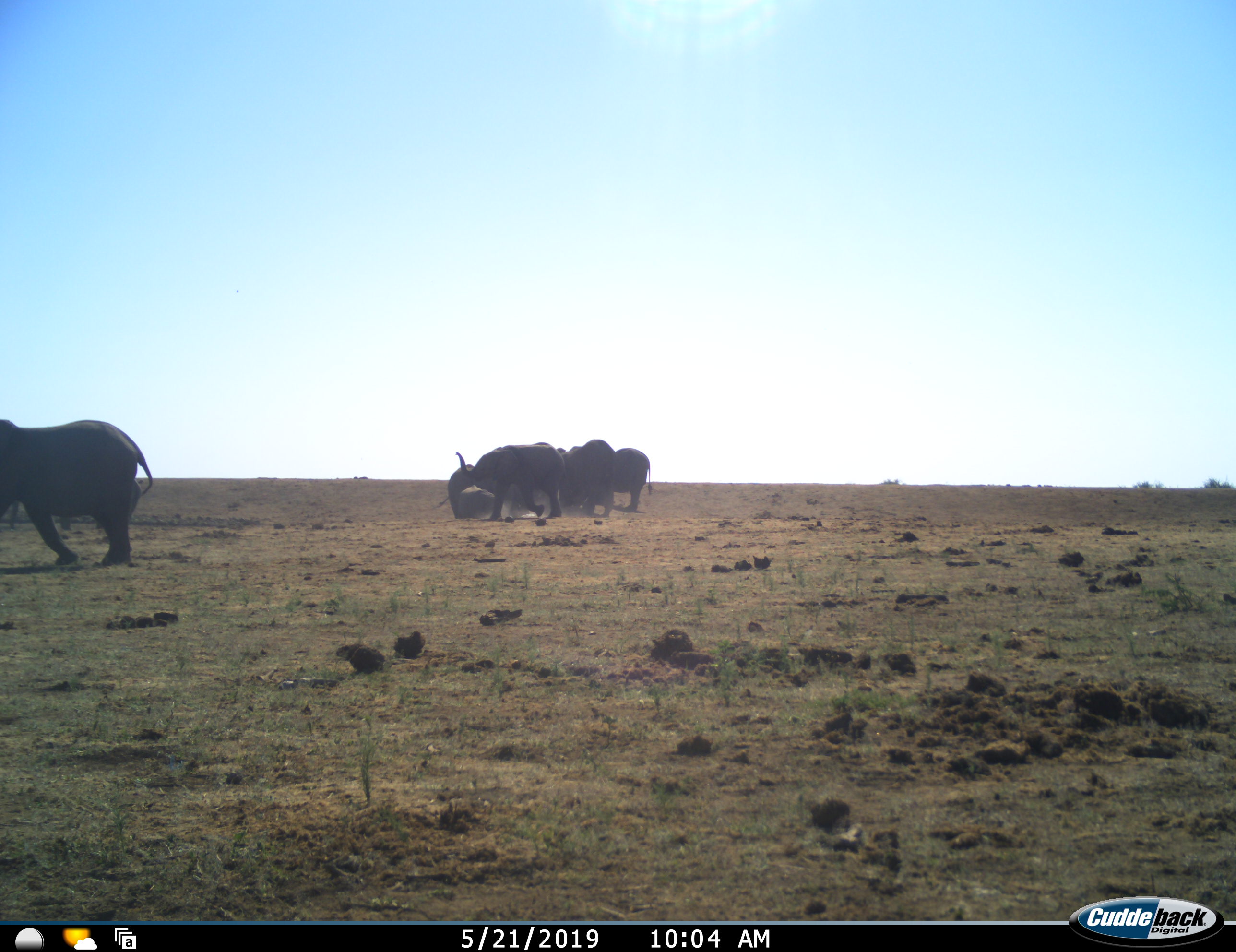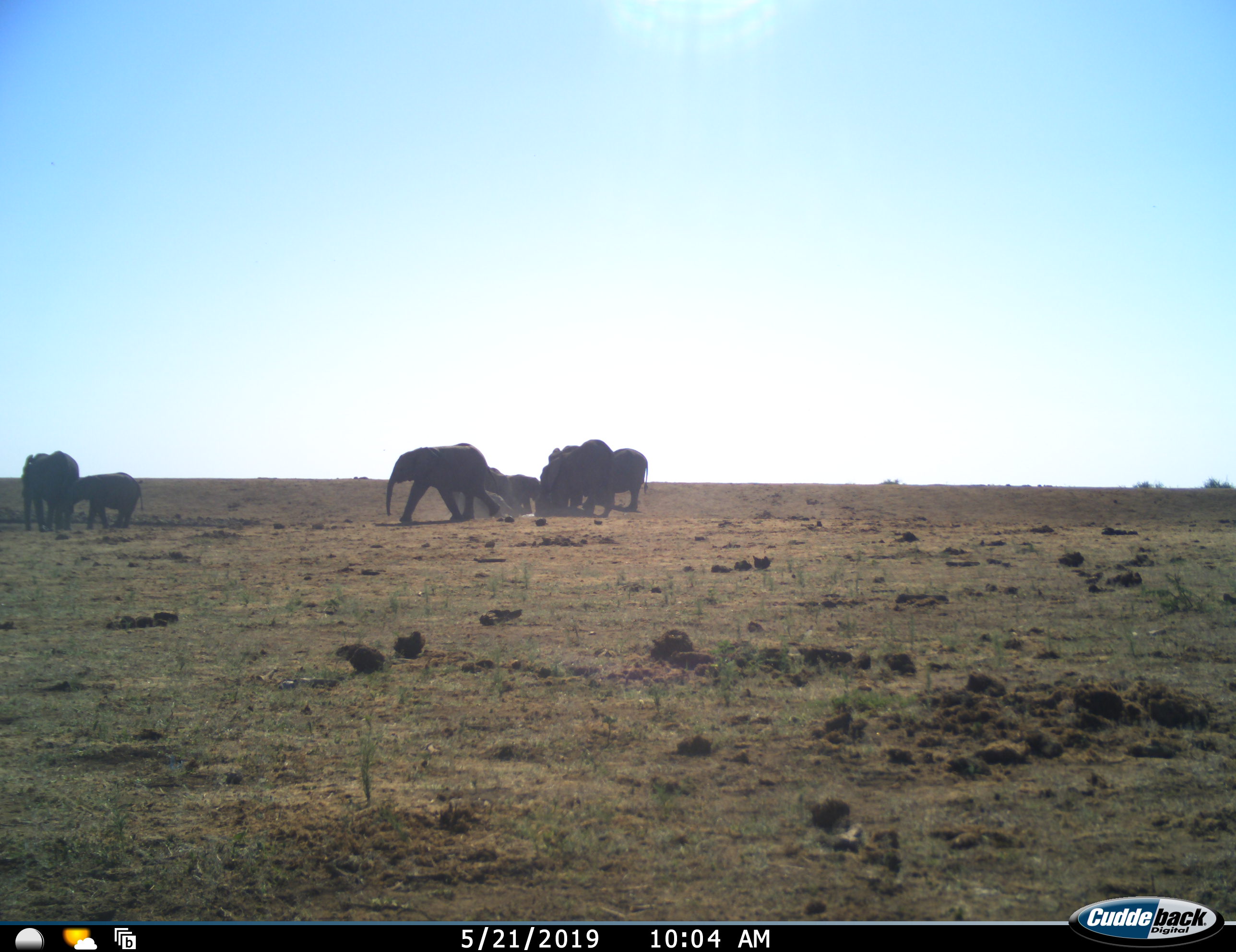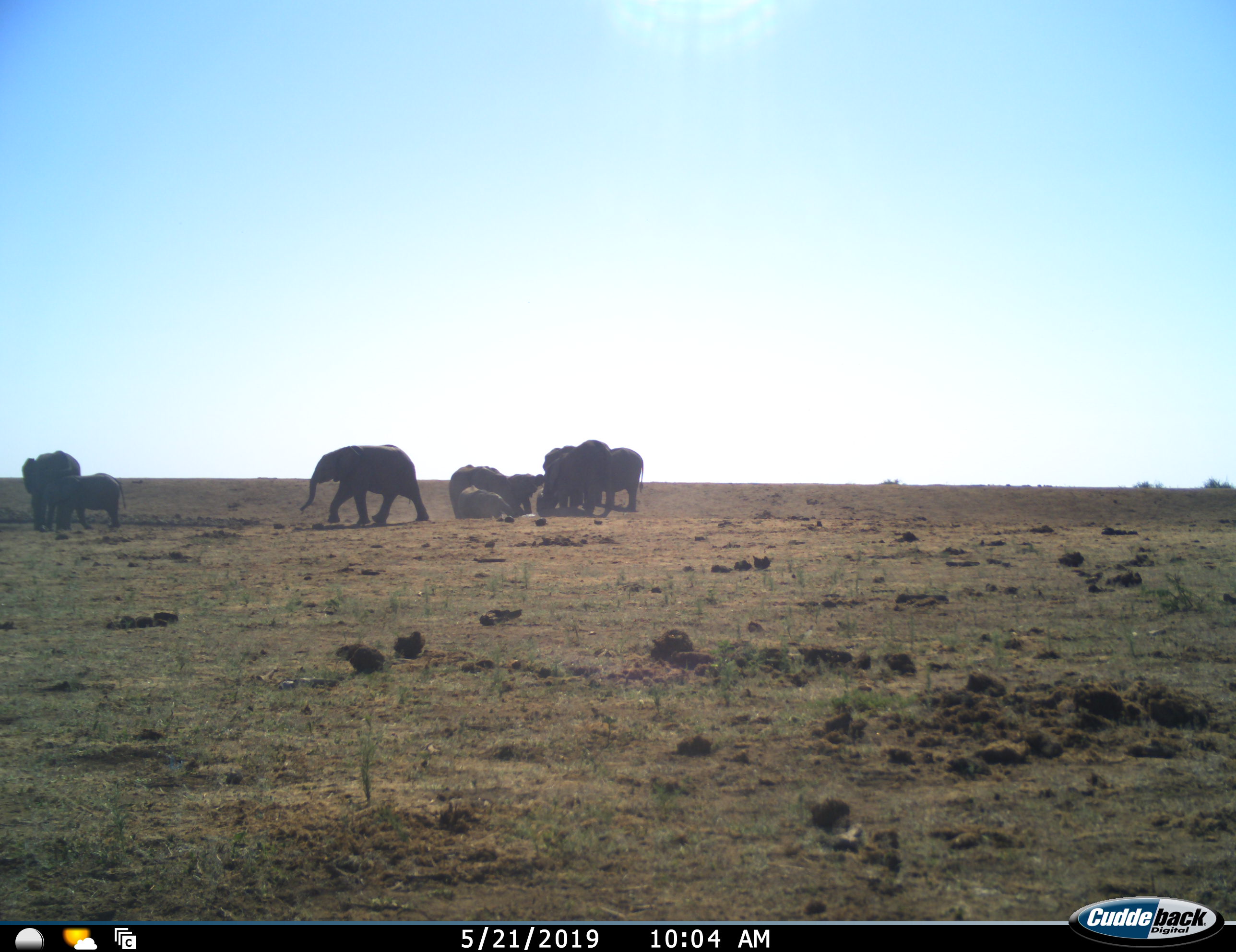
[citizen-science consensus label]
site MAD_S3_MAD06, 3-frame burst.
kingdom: Animalia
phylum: Chordata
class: Mammalia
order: Proboscidea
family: Elephantidae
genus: Loxodonta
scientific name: Loxodonta africana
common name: african bush elephant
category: elephant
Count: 8.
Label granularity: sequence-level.